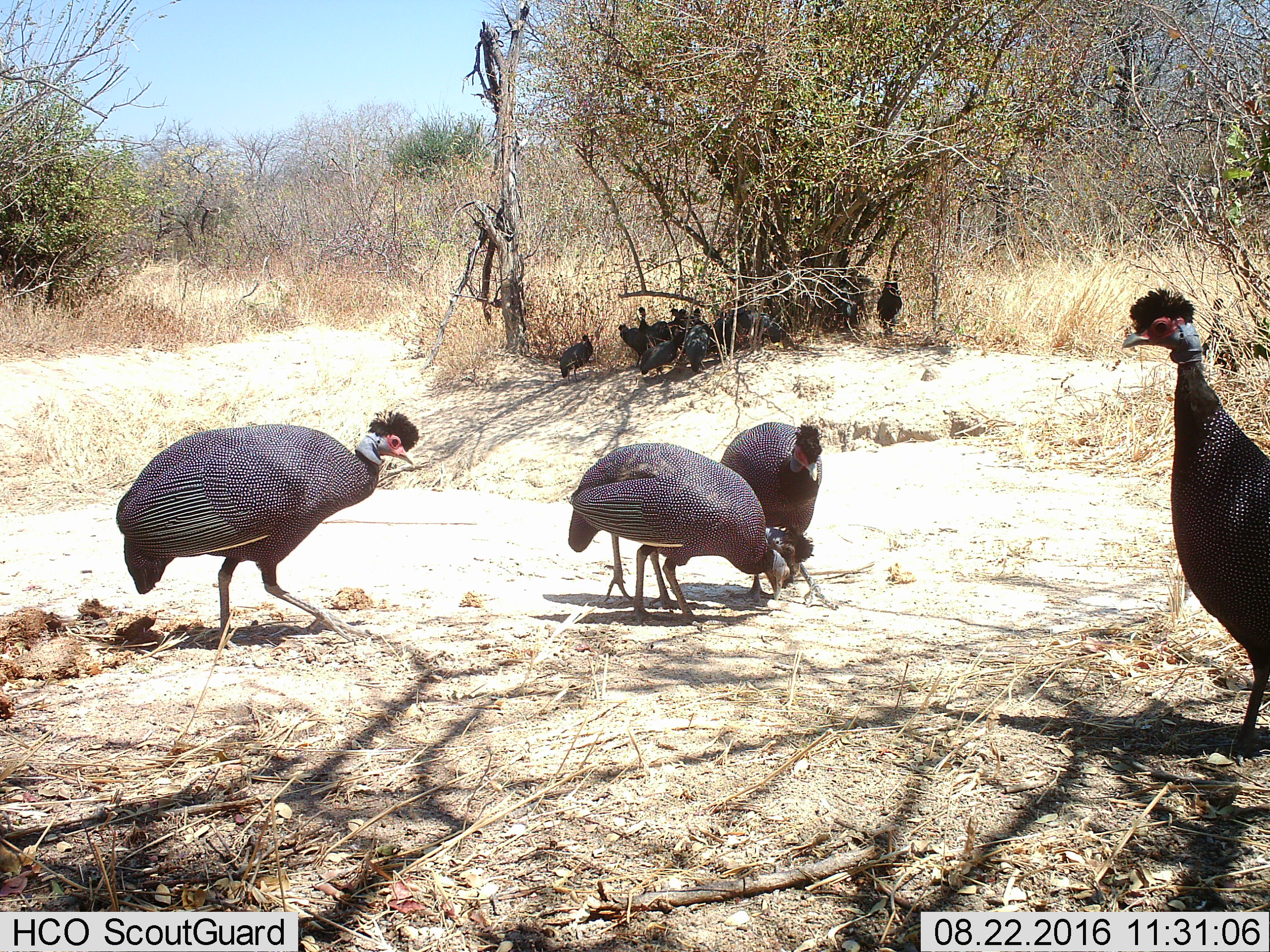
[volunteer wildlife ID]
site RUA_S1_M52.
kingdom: Animalia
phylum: Chordata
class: Aves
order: Galliformes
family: Numididae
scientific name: Numididae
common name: guineafowl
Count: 11-50.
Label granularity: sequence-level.